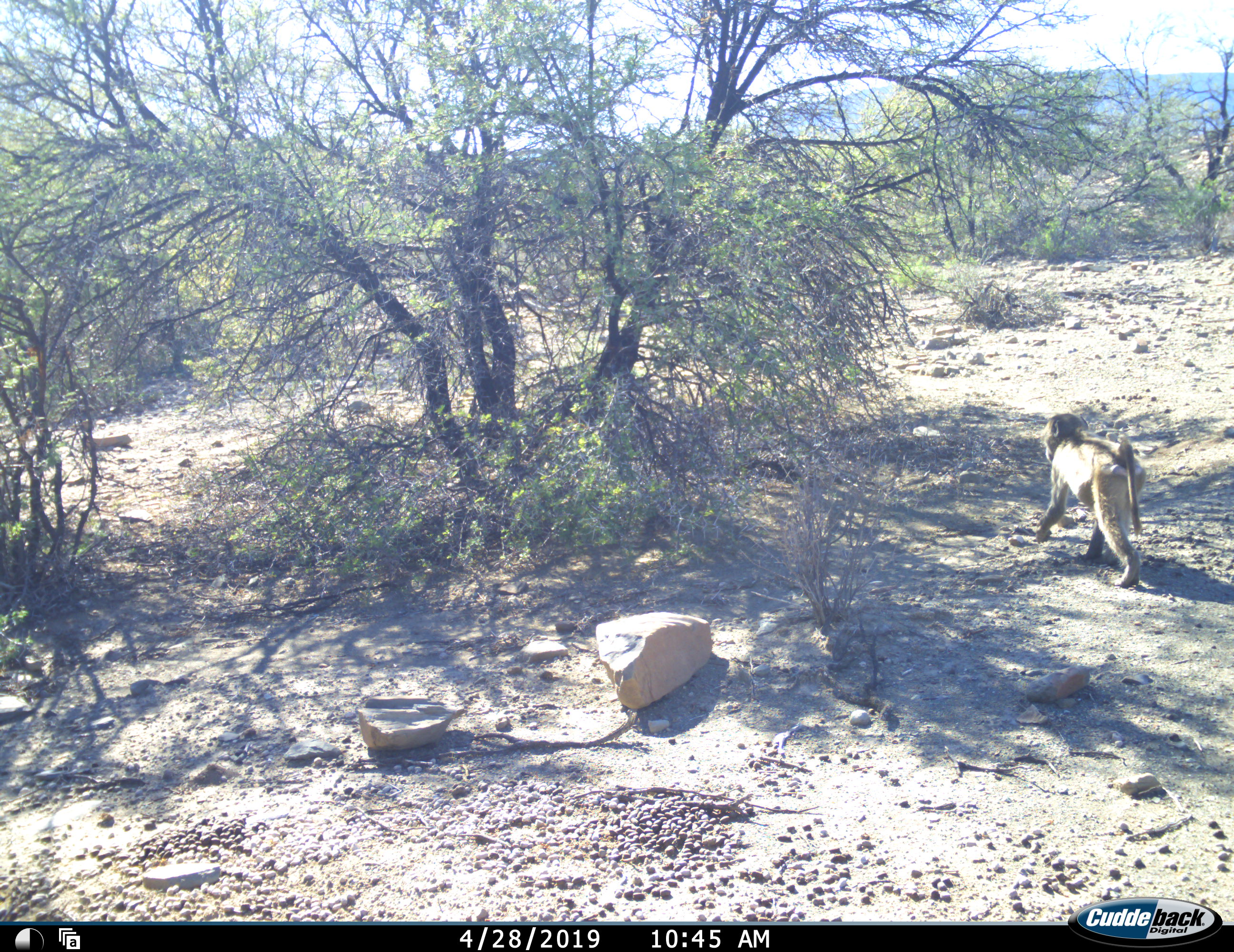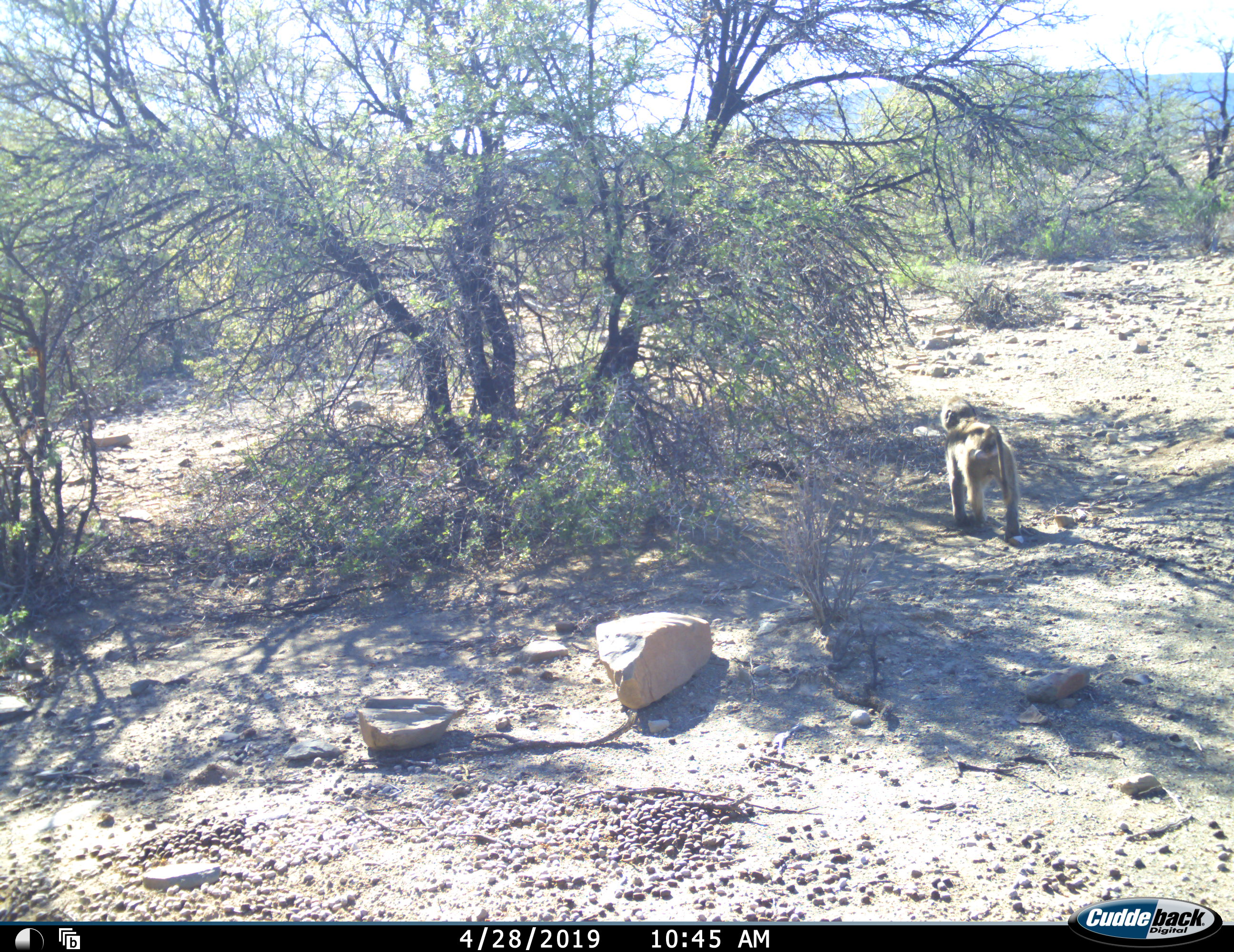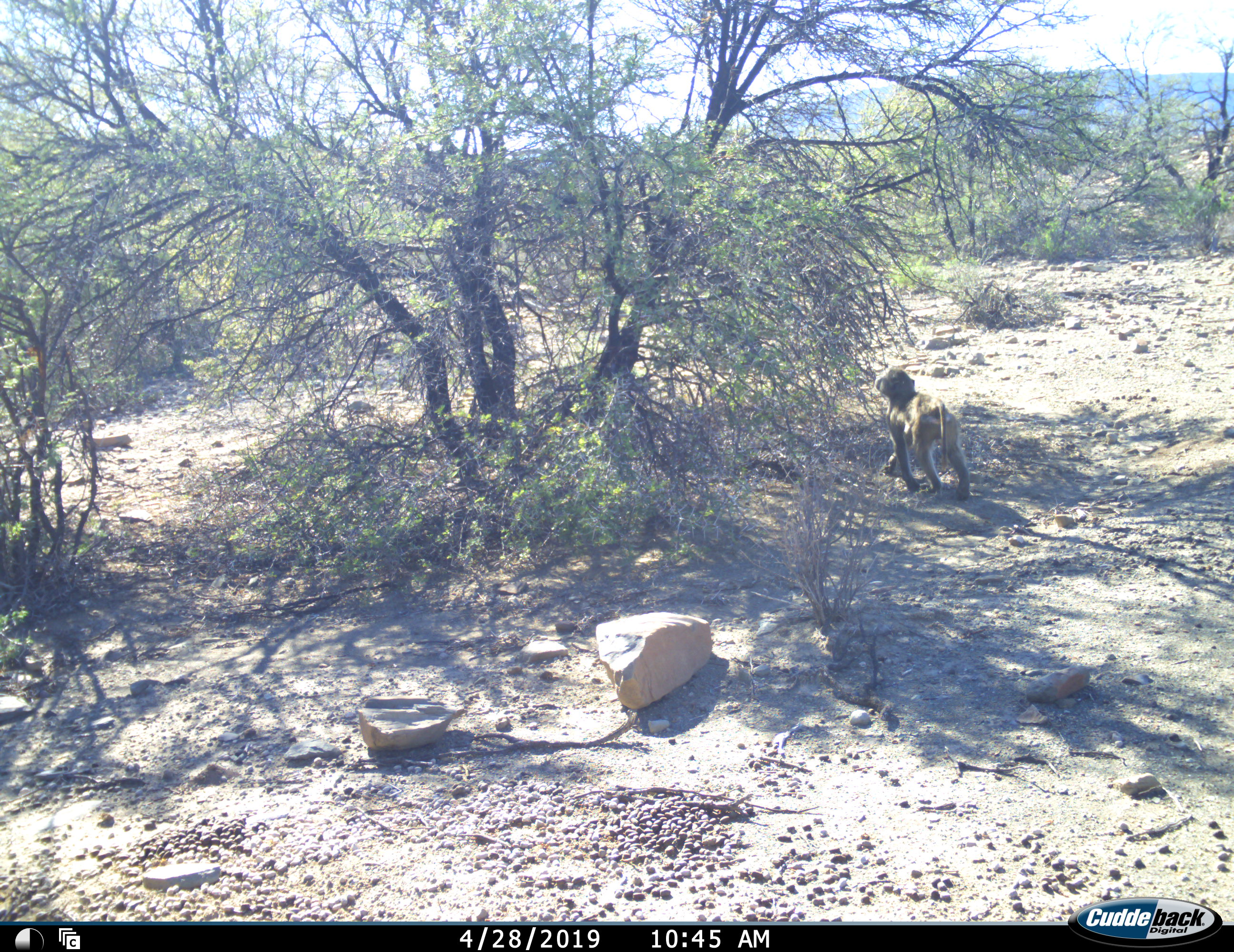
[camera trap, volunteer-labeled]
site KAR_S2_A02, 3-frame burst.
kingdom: Animalia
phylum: Chordata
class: Mammalia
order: Primates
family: Cercopithecidae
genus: Papio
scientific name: Papio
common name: baboon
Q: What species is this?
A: Baboon (Papio).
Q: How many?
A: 1.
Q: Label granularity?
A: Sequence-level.